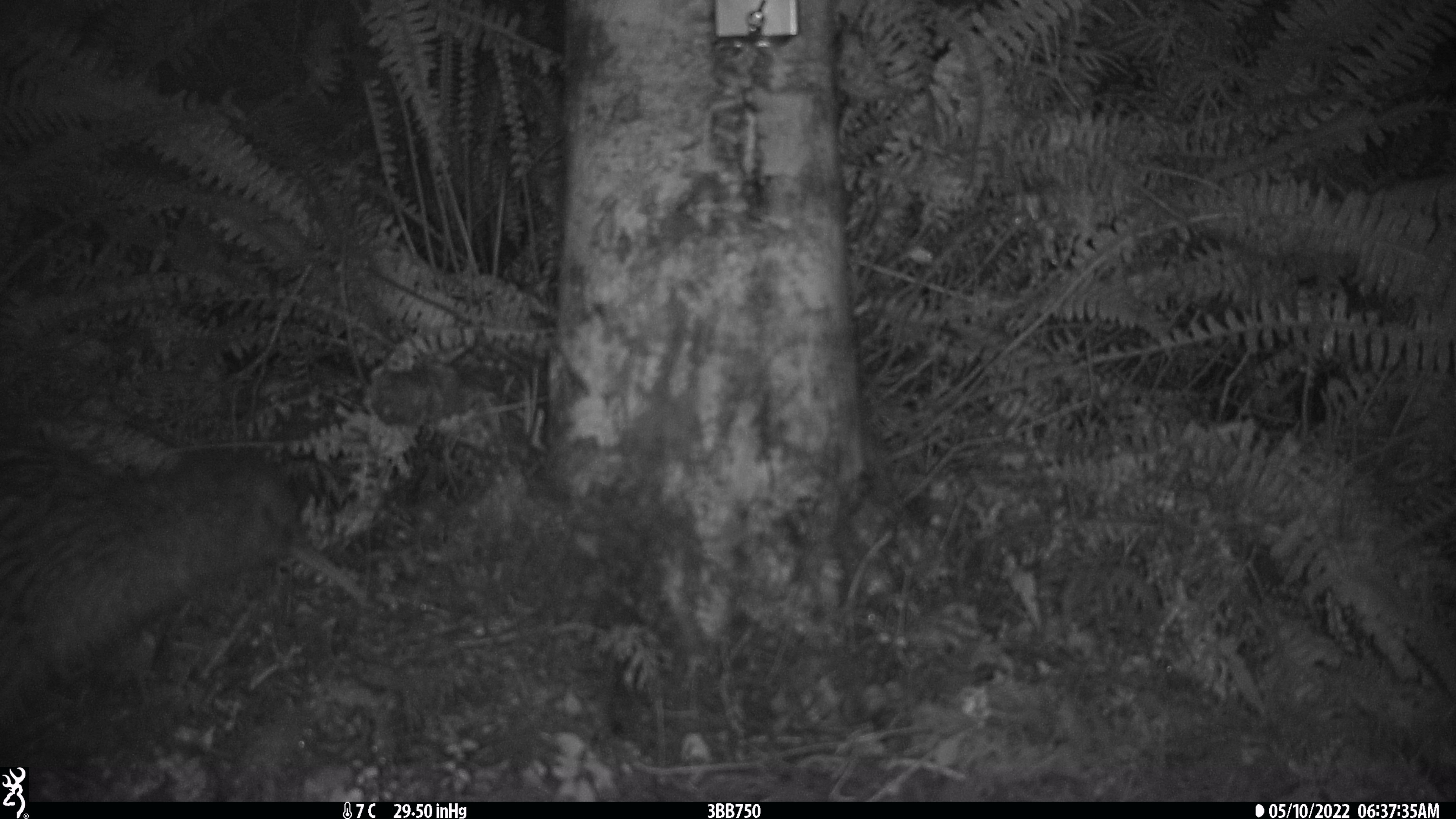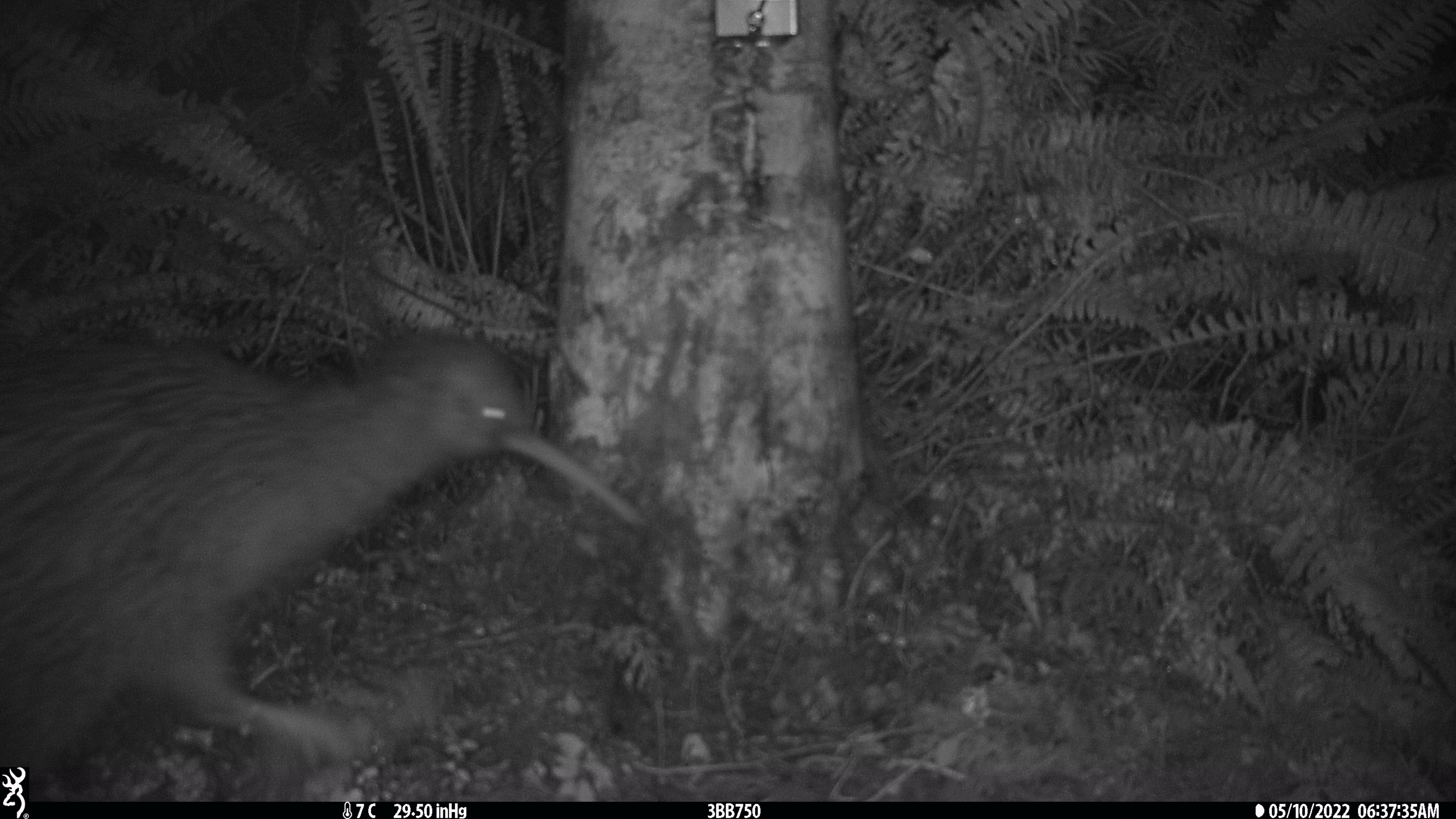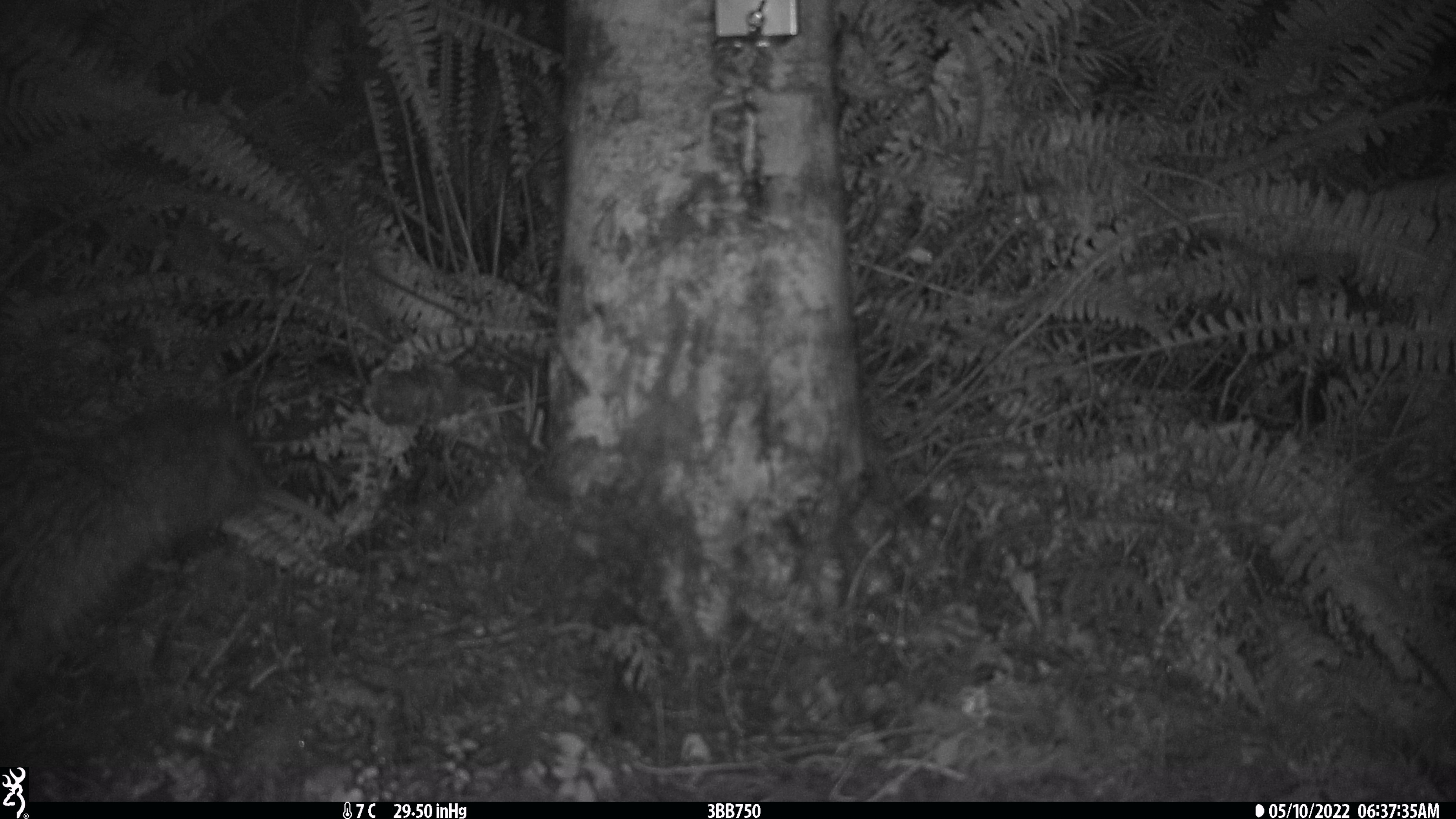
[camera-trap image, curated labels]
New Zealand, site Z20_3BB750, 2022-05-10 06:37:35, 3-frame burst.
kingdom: Animalia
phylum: Chordata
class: Aves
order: Apterygiformes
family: Apterygidae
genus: Apteryx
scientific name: Apteryx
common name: kiwi